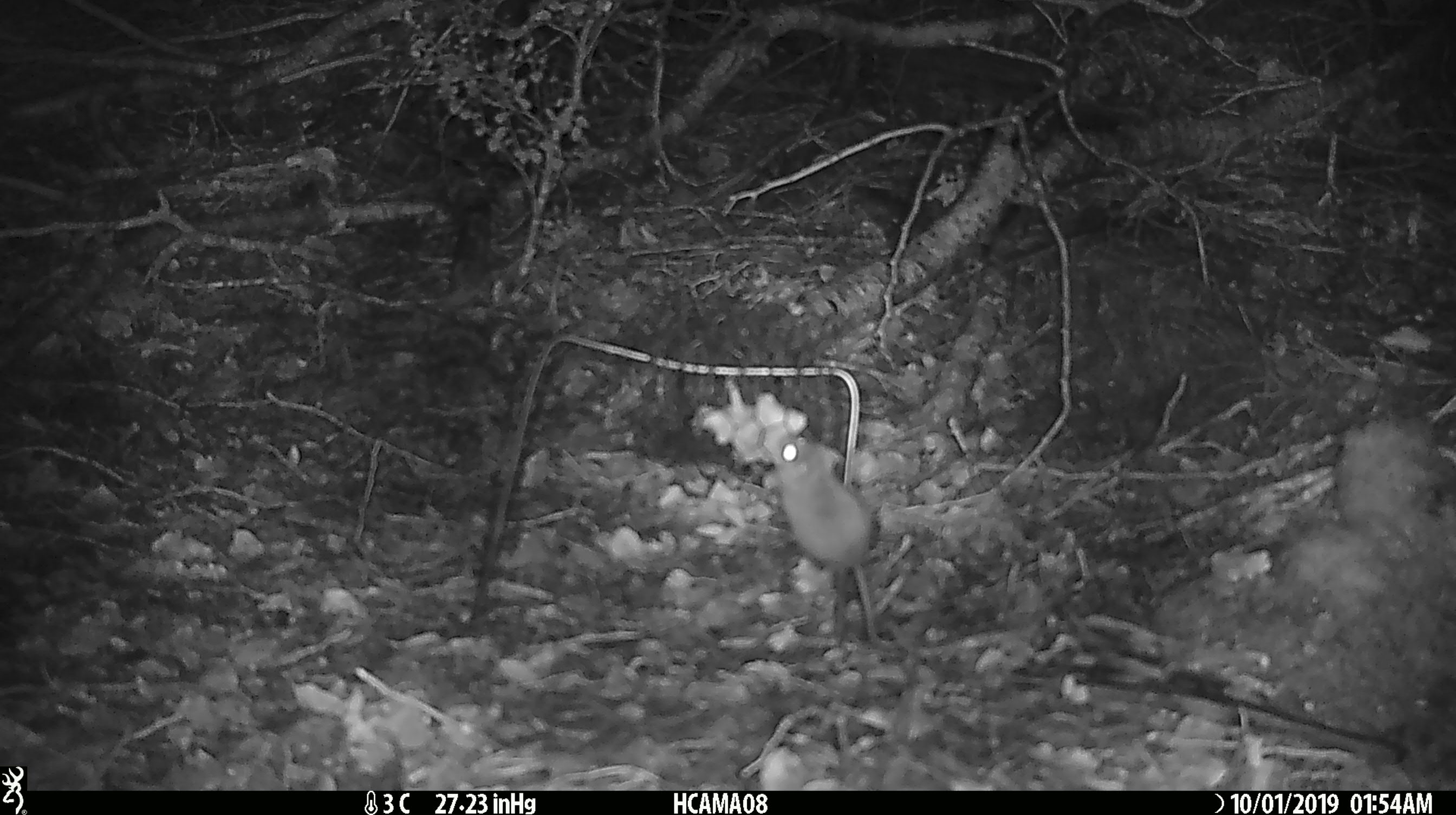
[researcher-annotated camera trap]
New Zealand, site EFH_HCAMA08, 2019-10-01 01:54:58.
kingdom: Animalia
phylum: Chordata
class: Mammalia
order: Rodentia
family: Muridae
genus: Mus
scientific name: Mus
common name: mouse